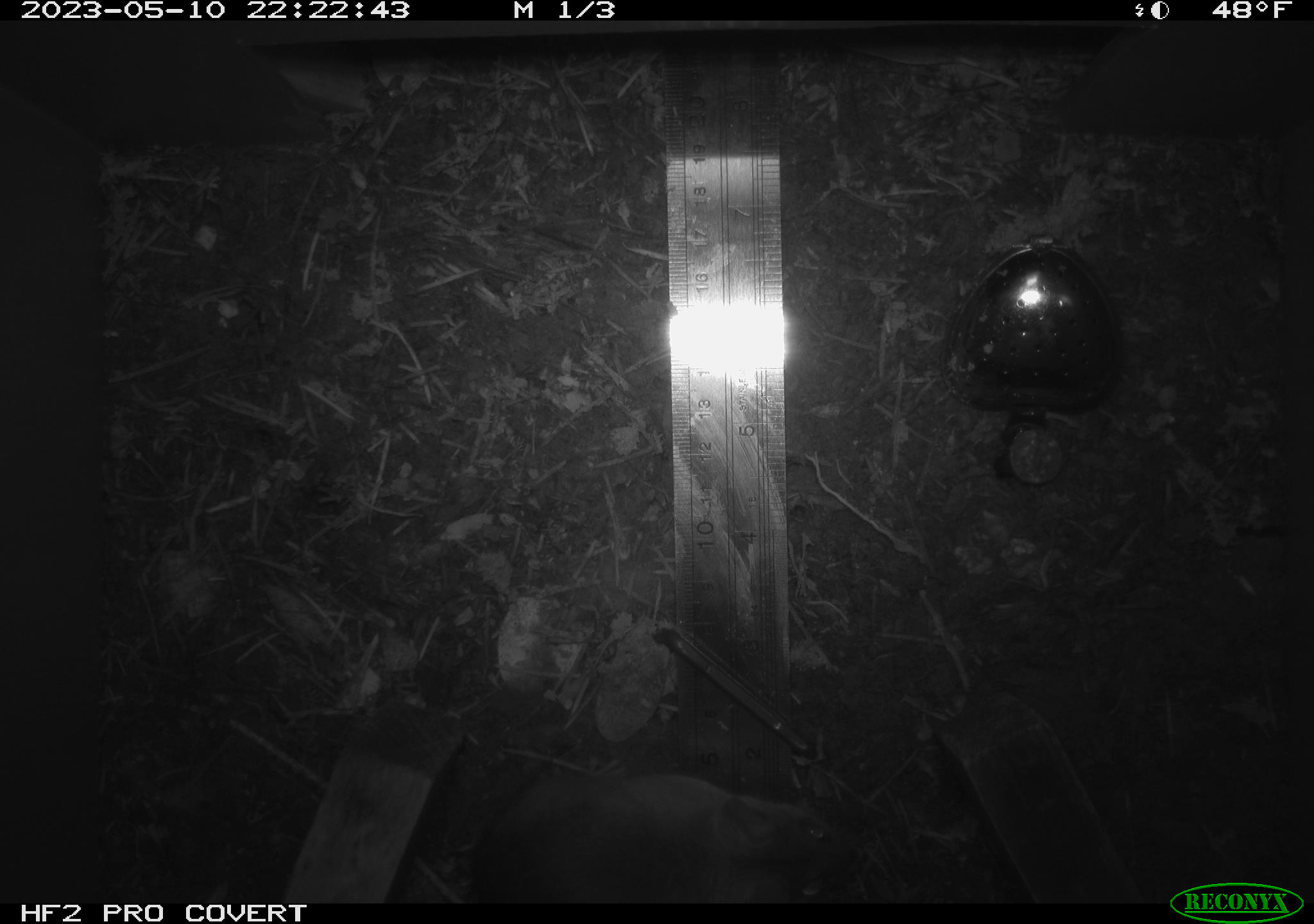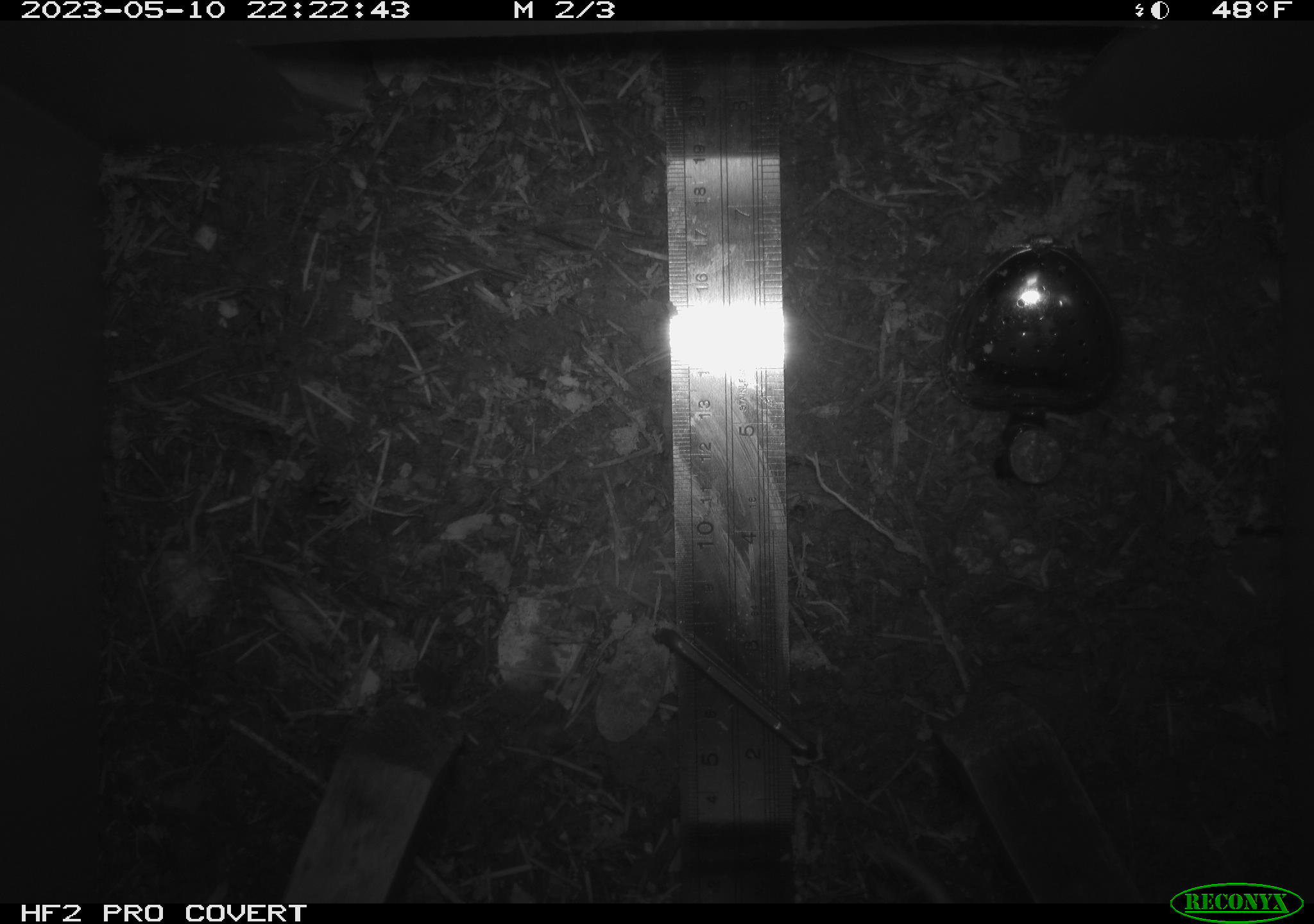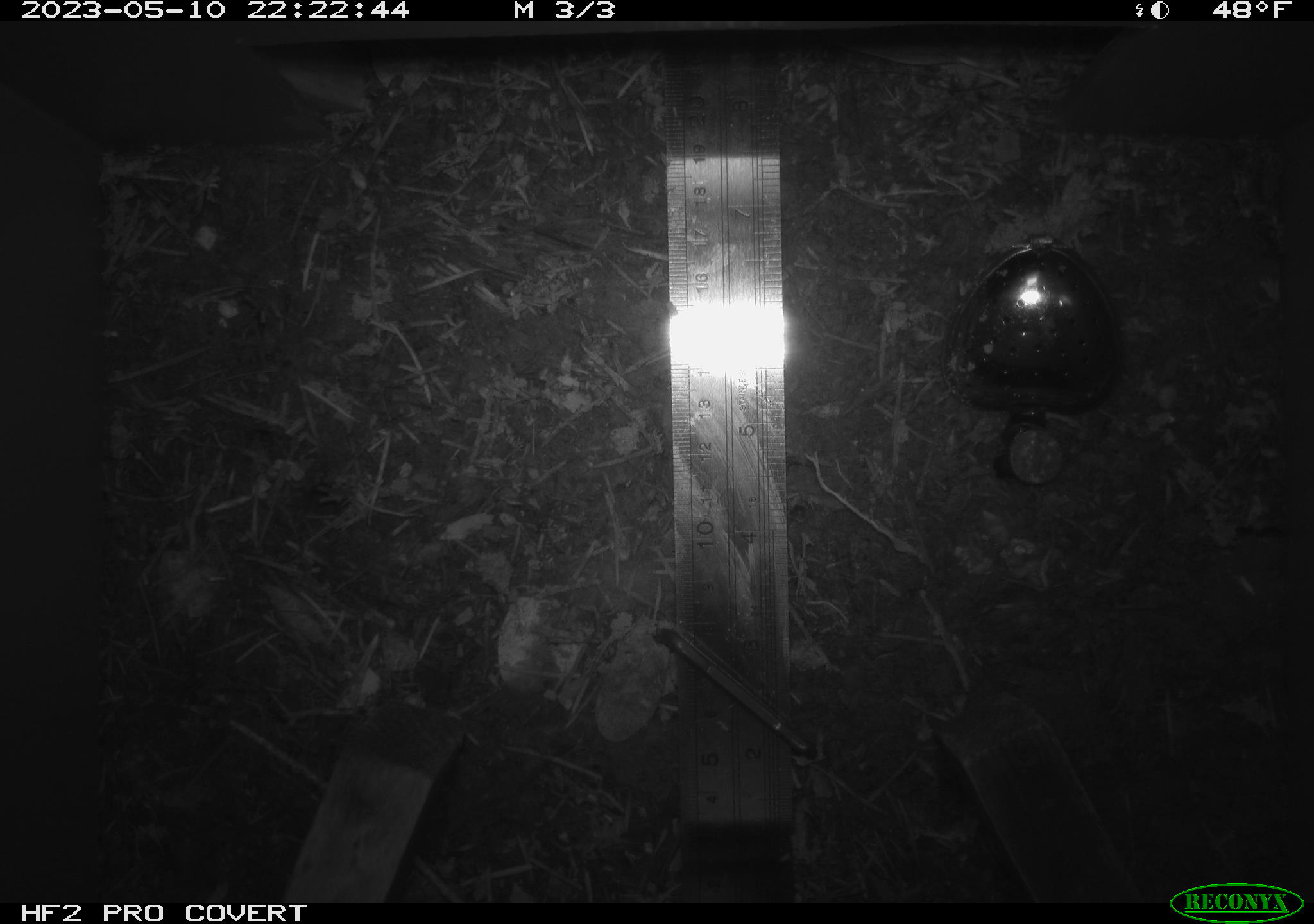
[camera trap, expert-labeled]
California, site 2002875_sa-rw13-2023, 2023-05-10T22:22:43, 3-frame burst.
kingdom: Animalia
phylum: Chordata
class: Mammalia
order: Rodentia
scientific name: Rodentia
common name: mouse species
Mouse species (Rodentia).